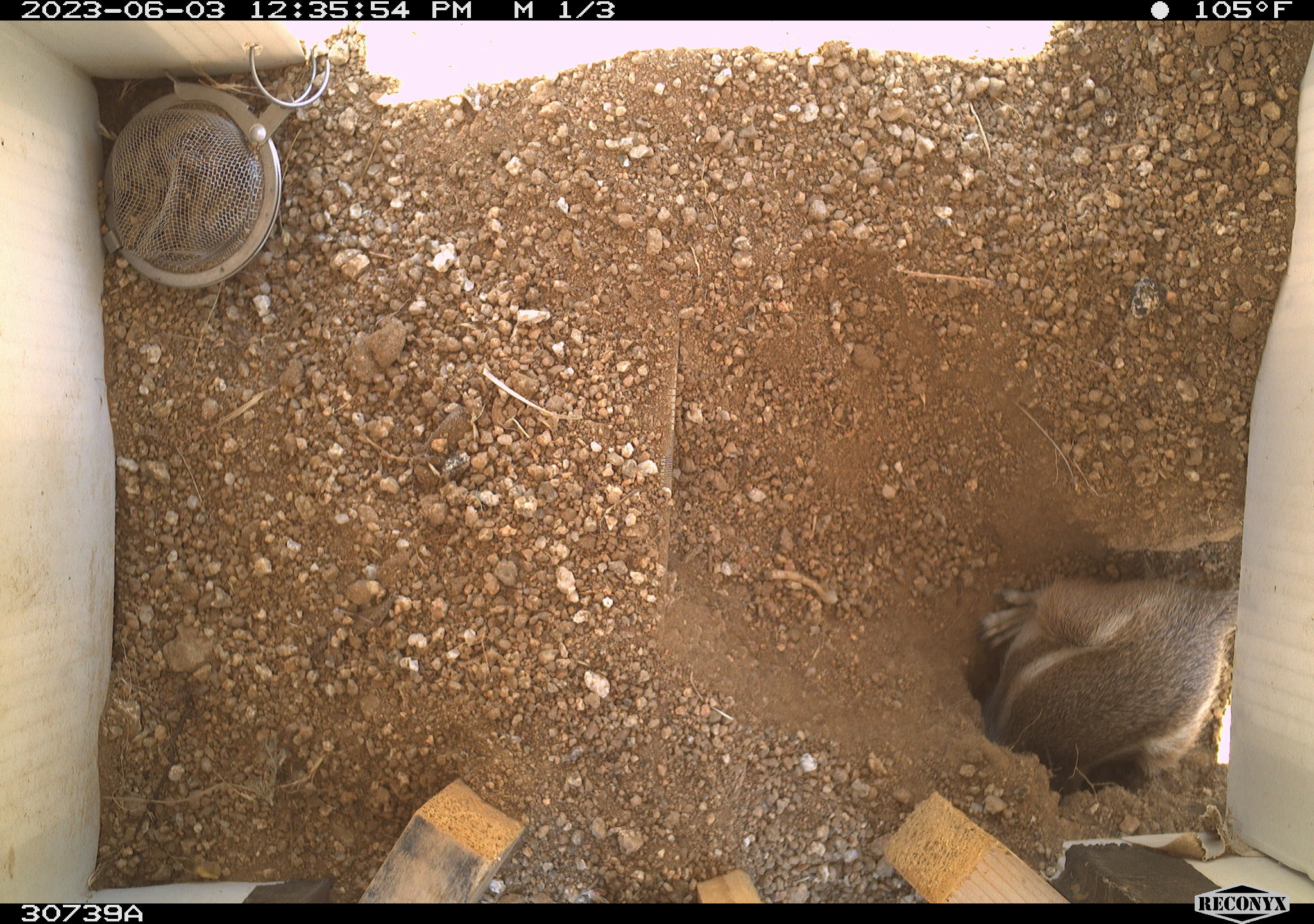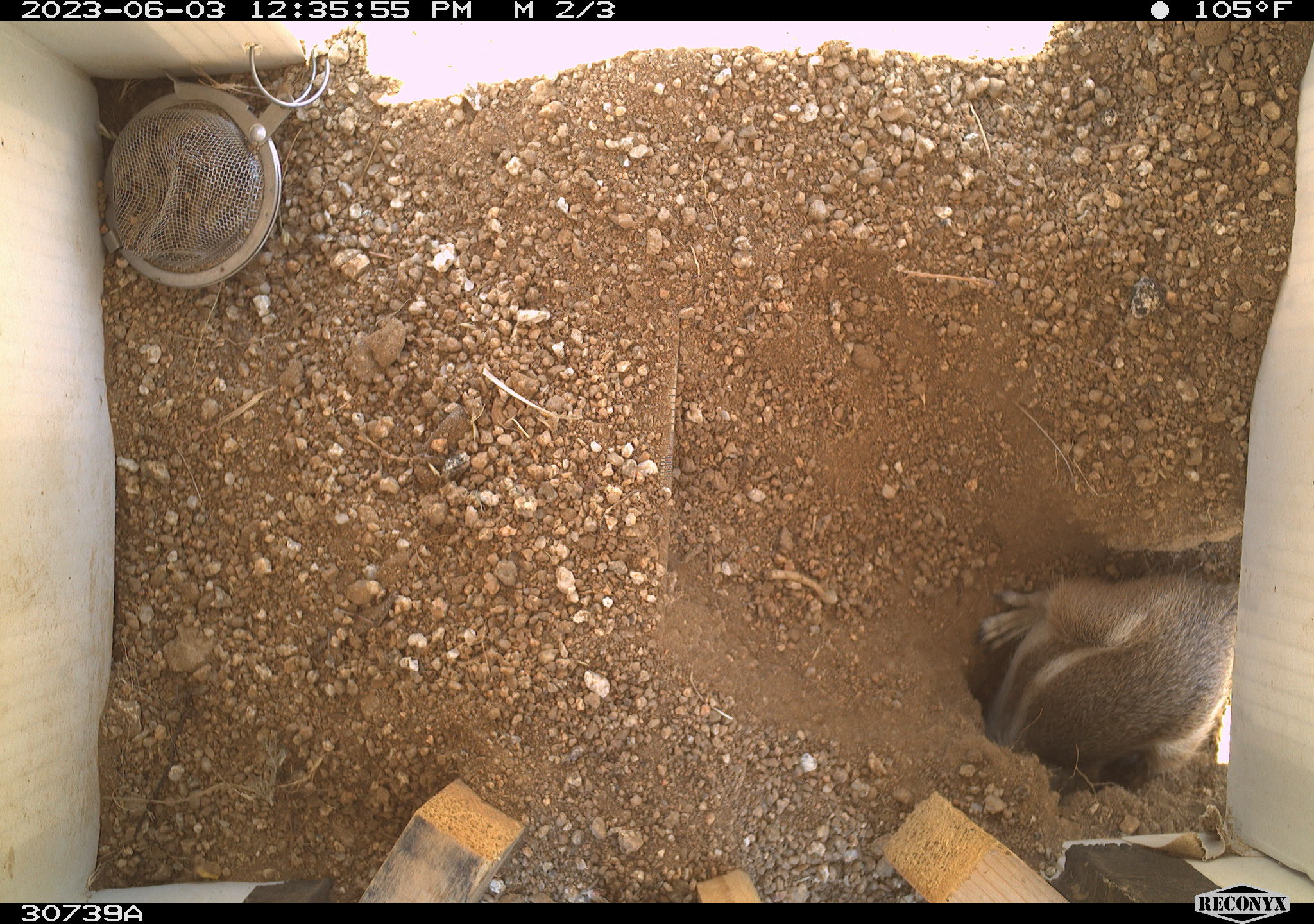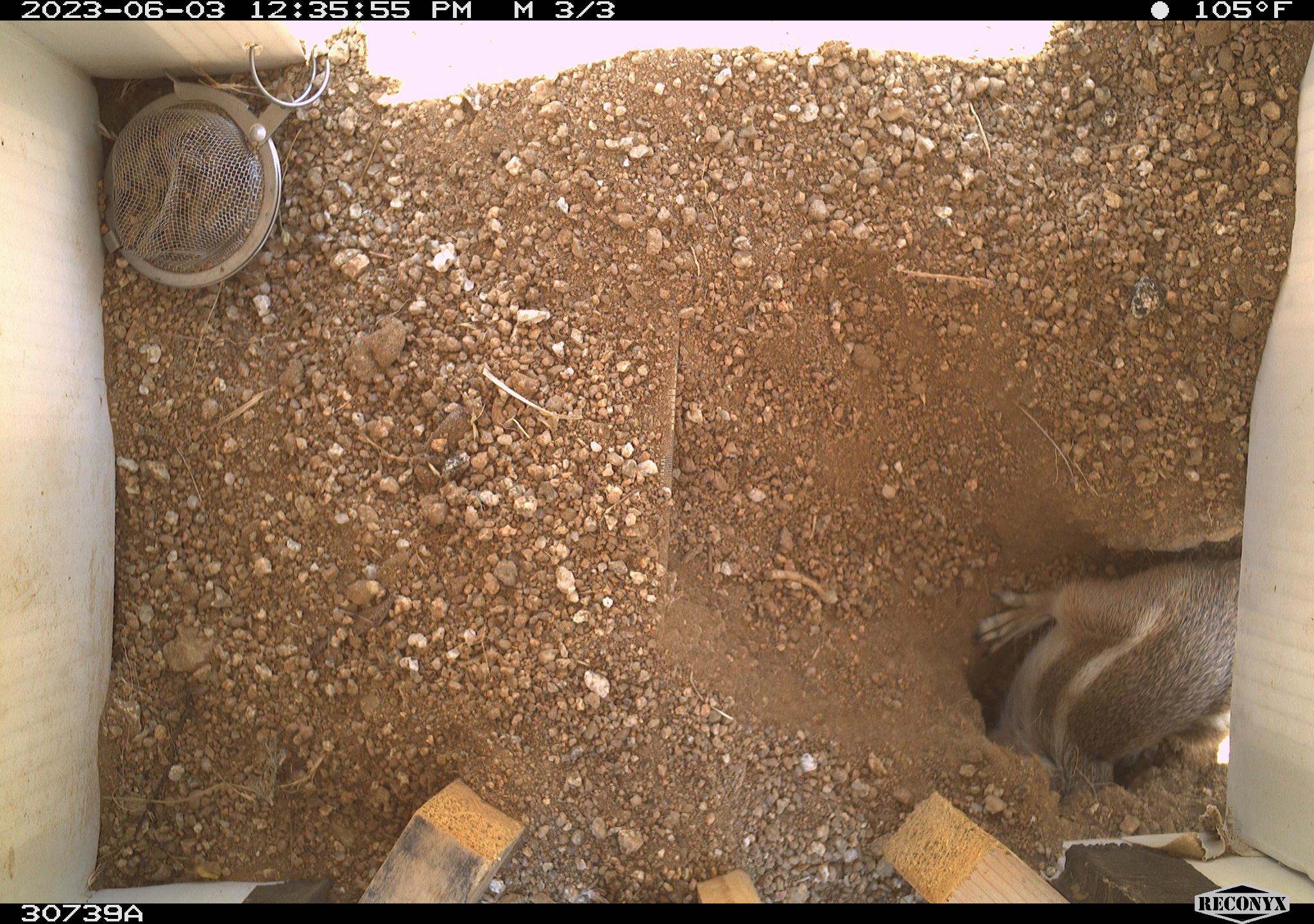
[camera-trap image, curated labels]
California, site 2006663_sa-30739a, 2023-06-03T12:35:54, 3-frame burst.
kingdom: Animalia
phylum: Chordata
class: Mammalia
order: Rodentia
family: Sciuridae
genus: Ammospermophilus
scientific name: Ammospermophilus leucurus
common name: white-tailed antelope squirrel